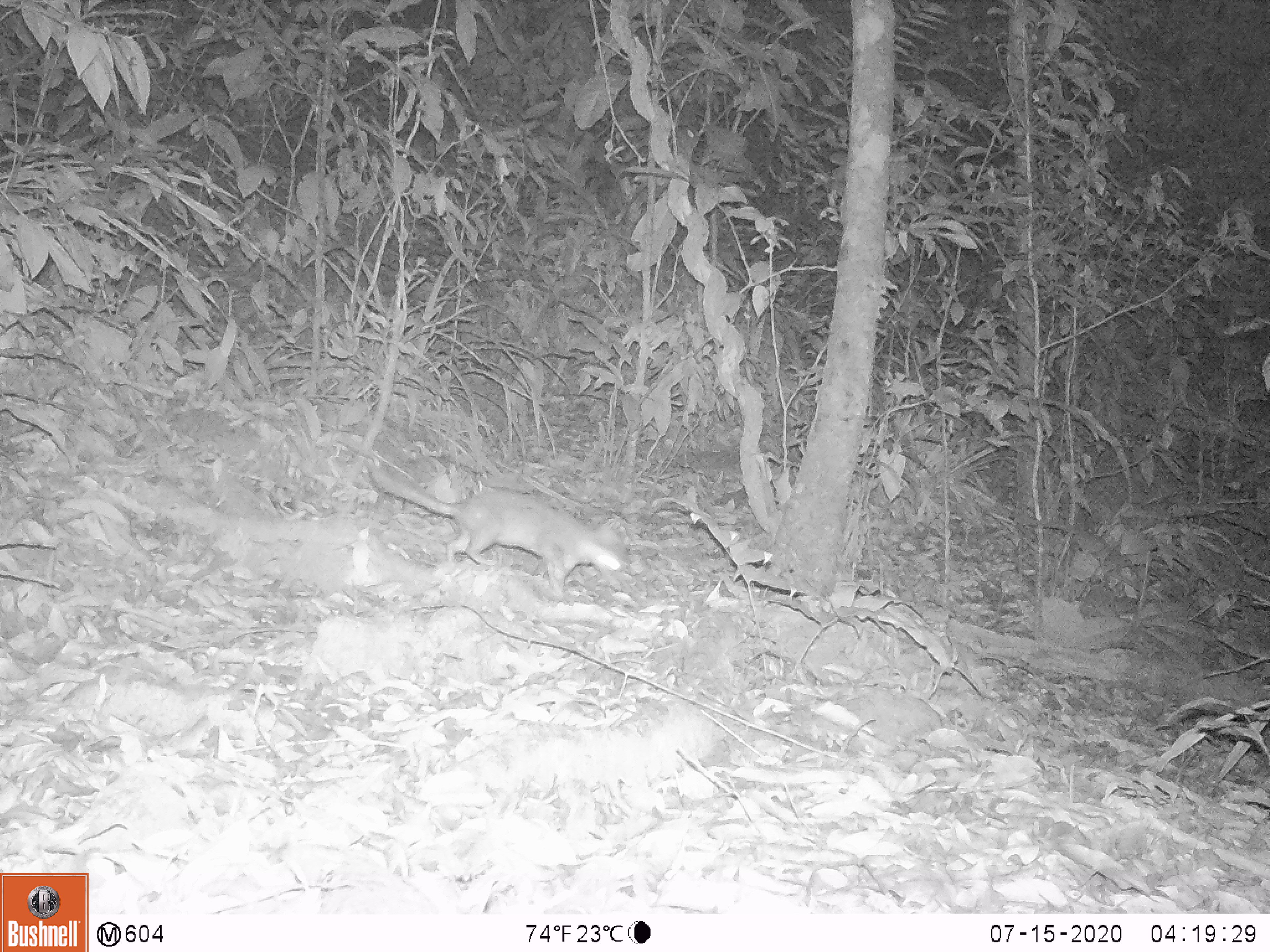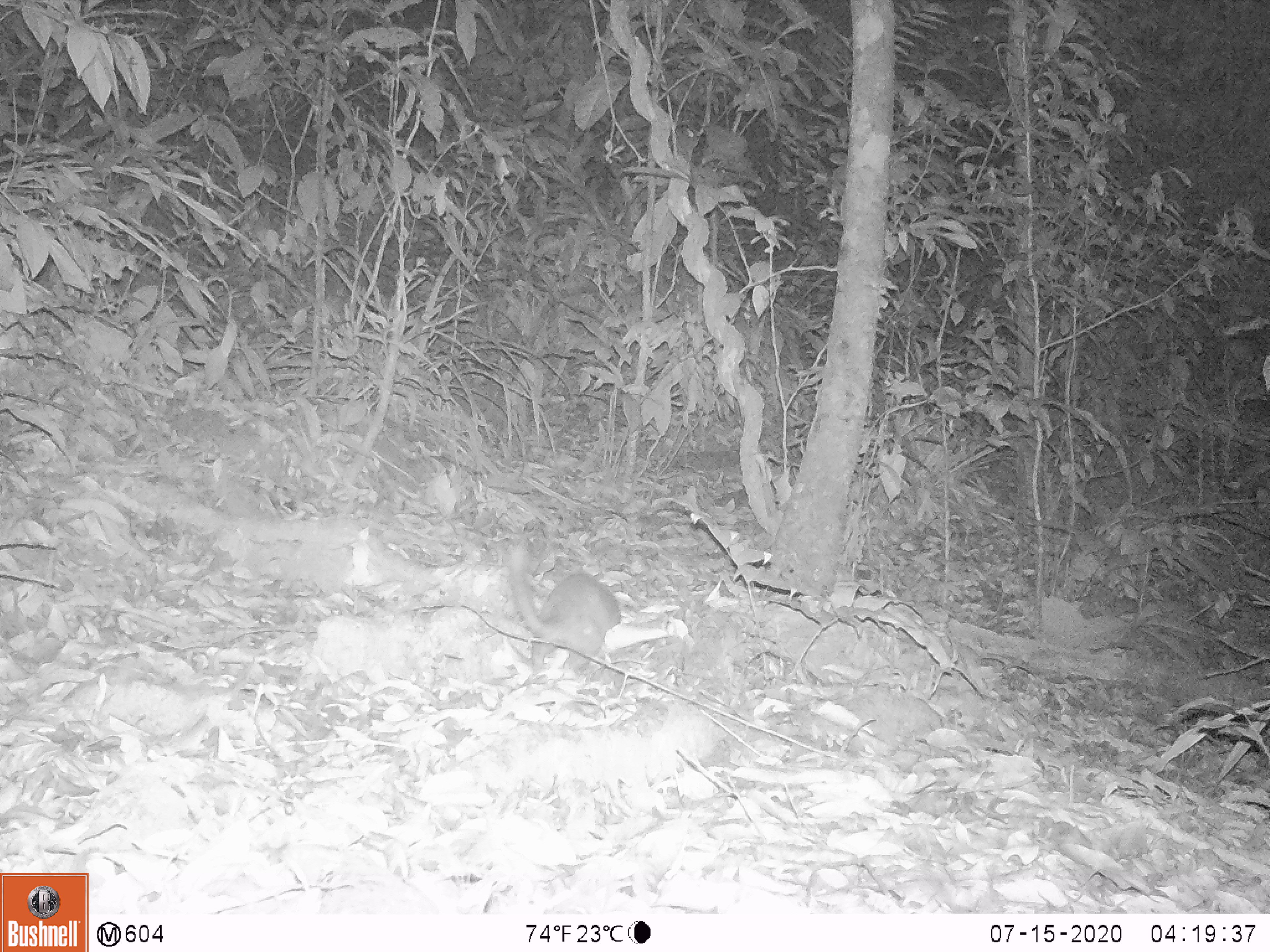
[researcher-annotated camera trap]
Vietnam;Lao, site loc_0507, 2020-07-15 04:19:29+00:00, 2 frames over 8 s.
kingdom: Animalia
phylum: Chordata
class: Mammalia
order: Carnivora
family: Mustelidae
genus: Melogale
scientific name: Melogale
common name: ferret badger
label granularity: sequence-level